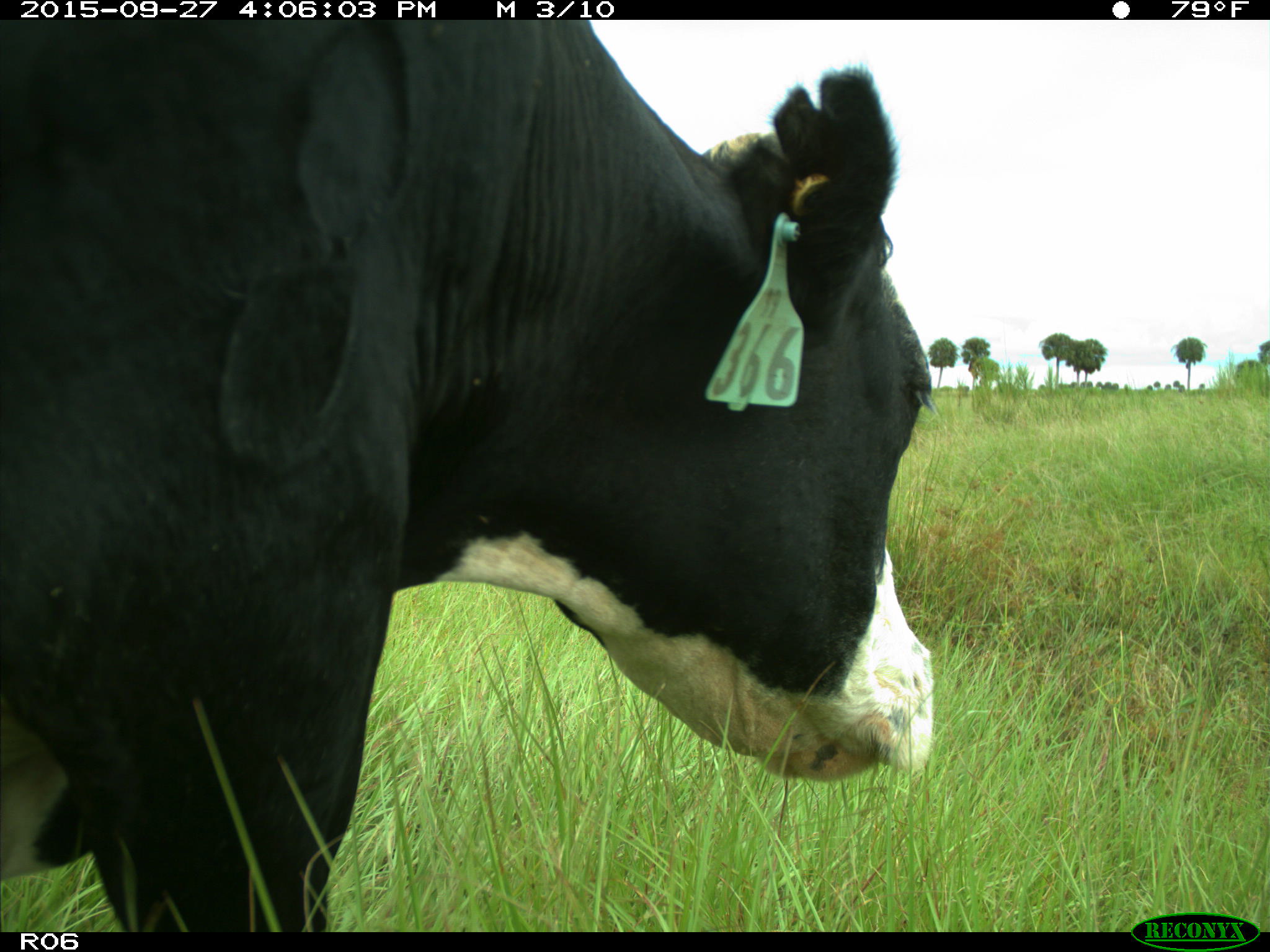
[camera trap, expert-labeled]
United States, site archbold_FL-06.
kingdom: Animalia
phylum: Chordata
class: Mammalia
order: Artiodactyla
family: Bovidae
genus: Bos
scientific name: Bos taurus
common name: domestic cow